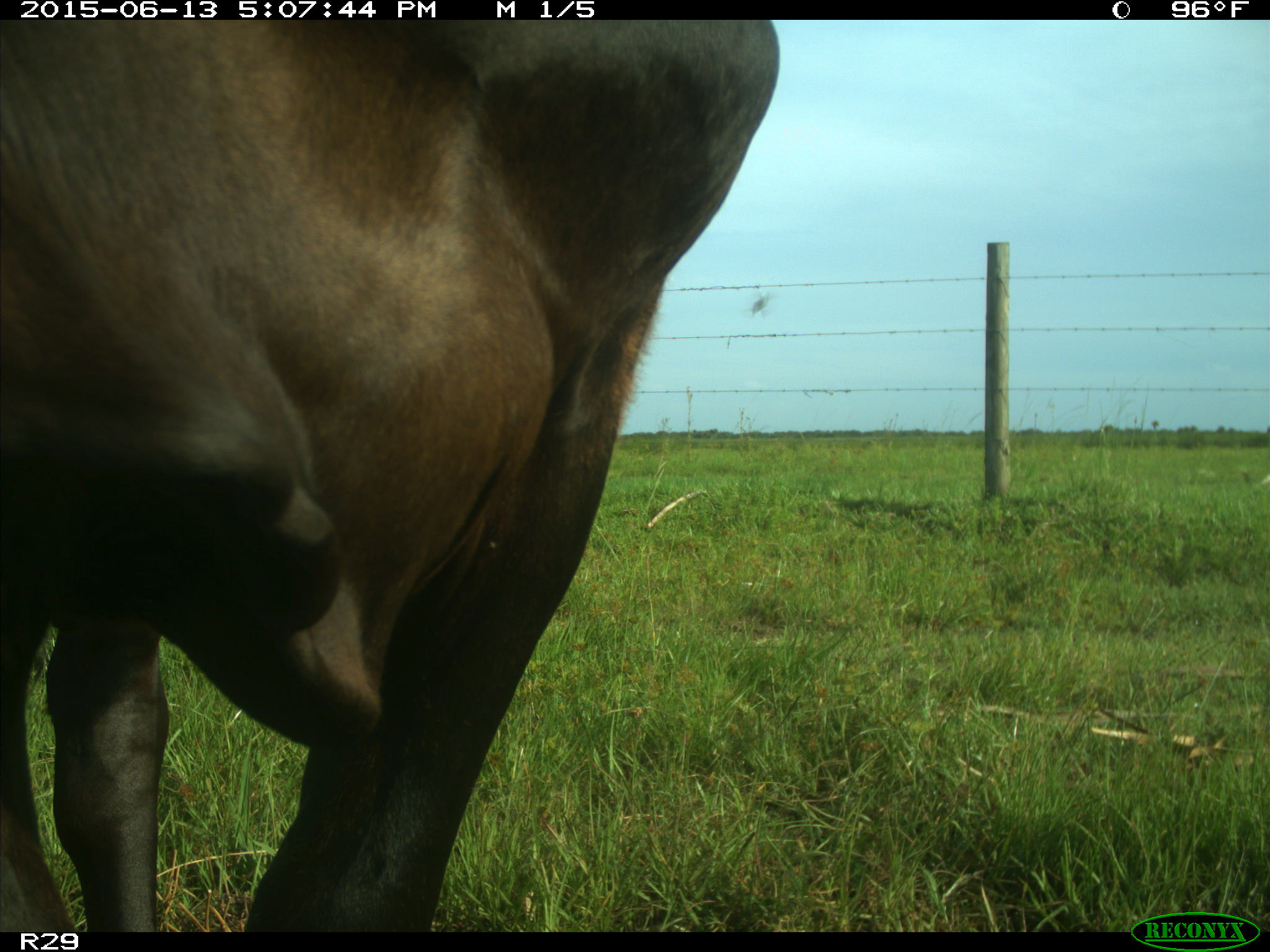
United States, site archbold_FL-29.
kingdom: Animalia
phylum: Chordata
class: Mammalia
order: Artiodactyla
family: Bovidae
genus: Bos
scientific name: Bos taurus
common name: domestic cow